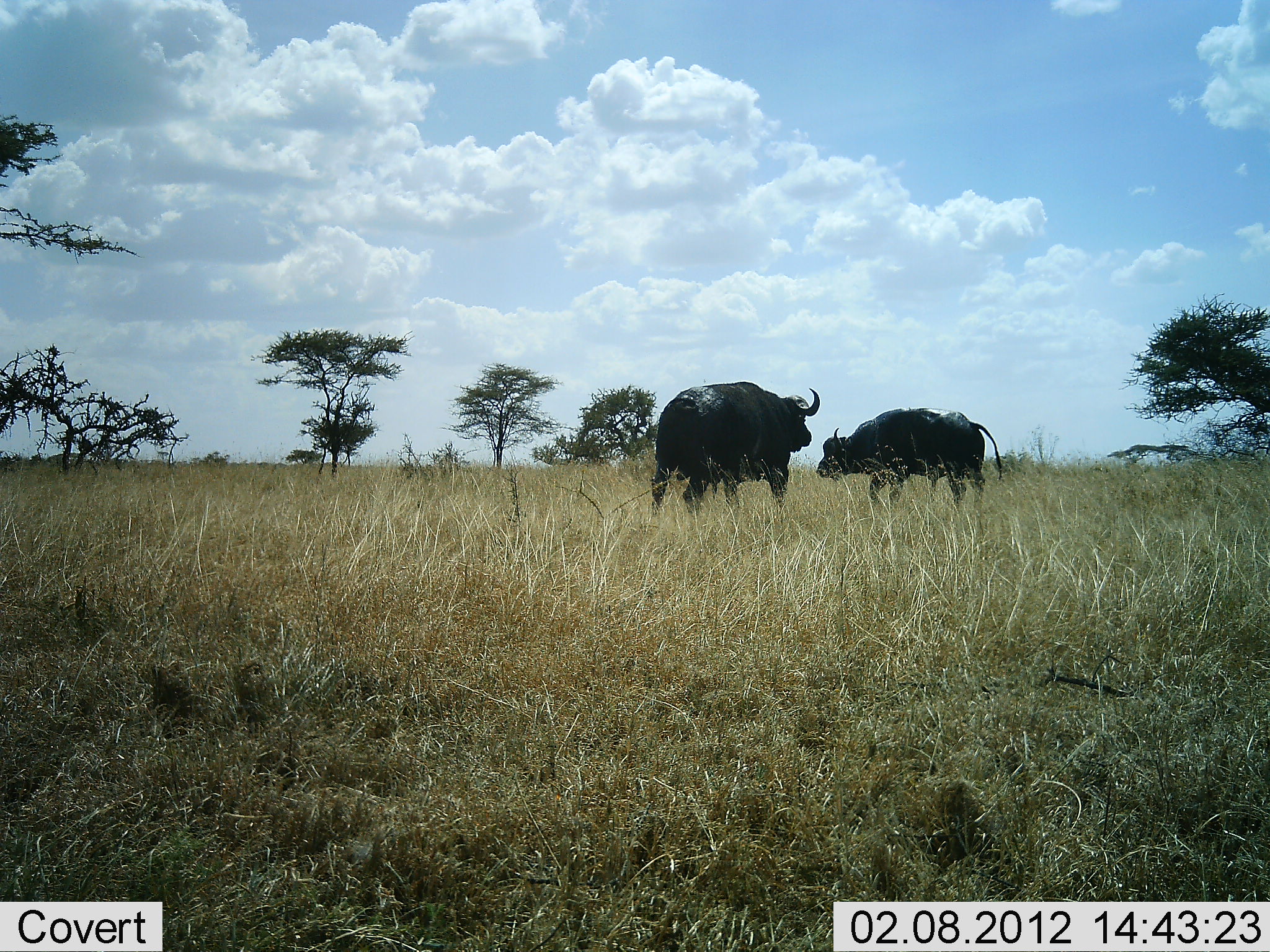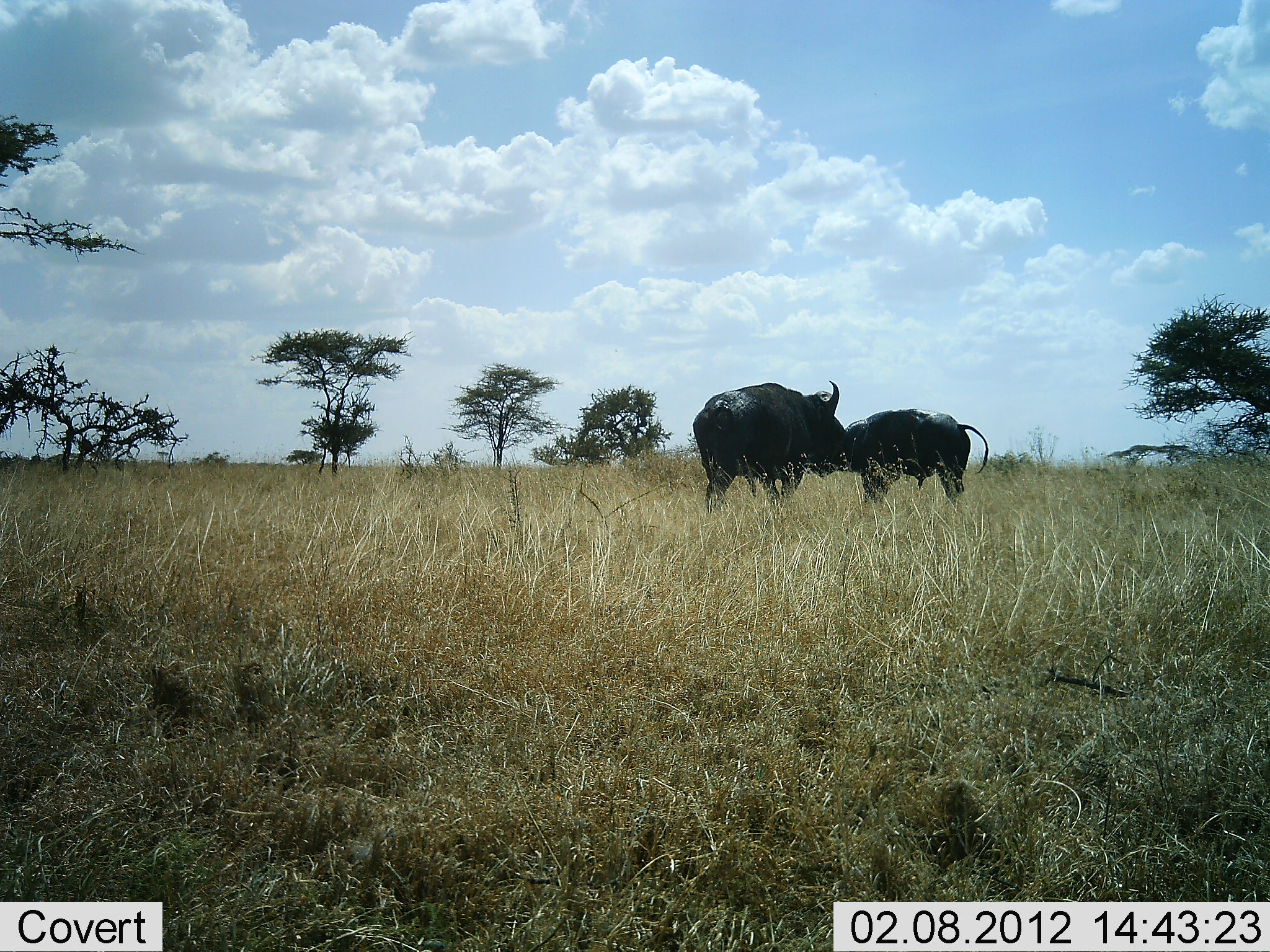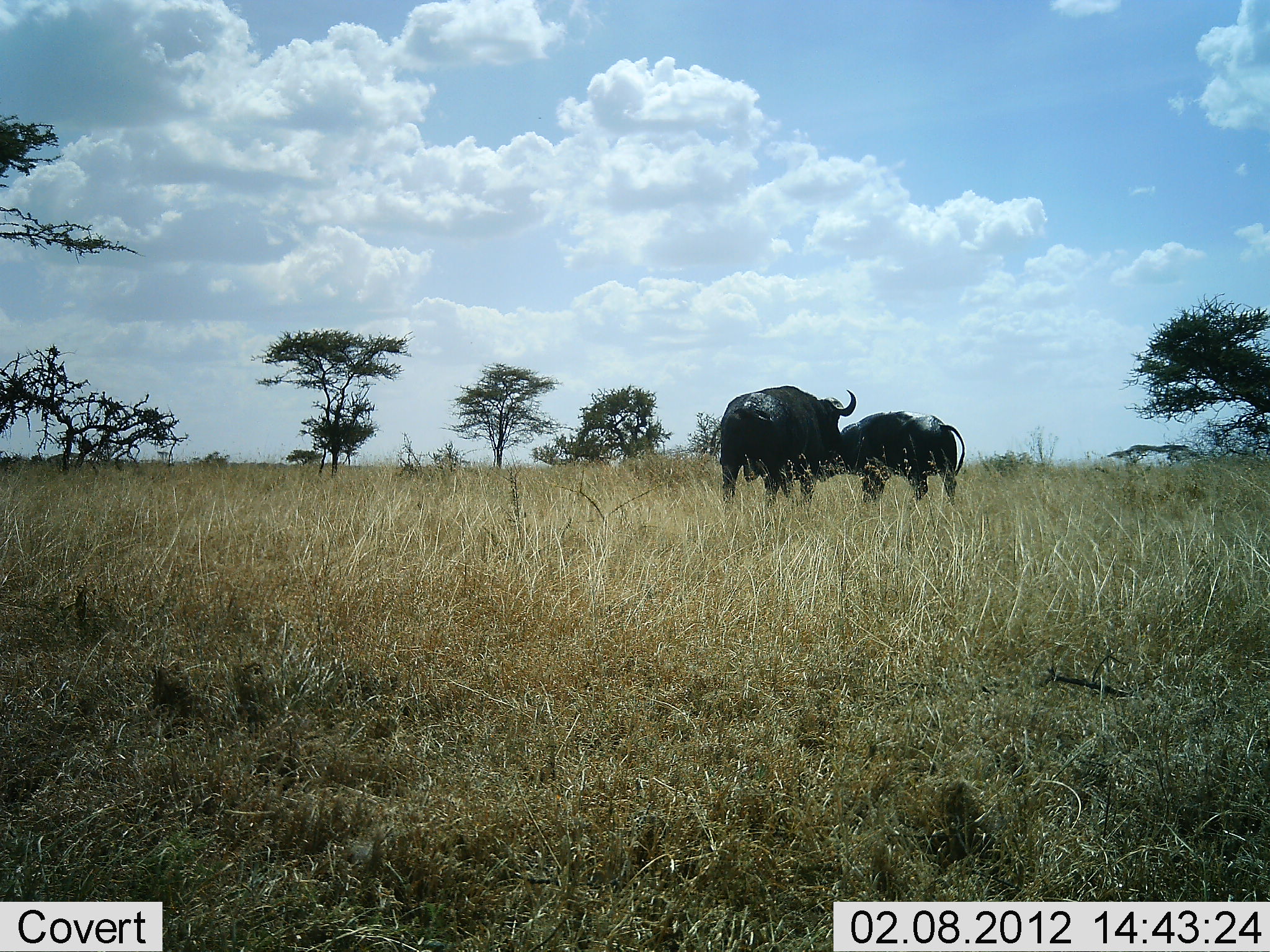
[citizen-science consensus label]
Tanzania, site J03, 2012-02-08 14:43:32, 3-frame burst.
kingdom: Animalia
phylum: Chordata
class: Mammalia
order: Artiodactyla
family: Bovidae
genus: Syncerus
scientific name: Syncerus caffer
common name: cape buffalo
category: buffalo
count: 2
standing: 19%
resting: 0%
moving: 43%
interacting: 51%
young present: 14%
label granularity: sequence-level